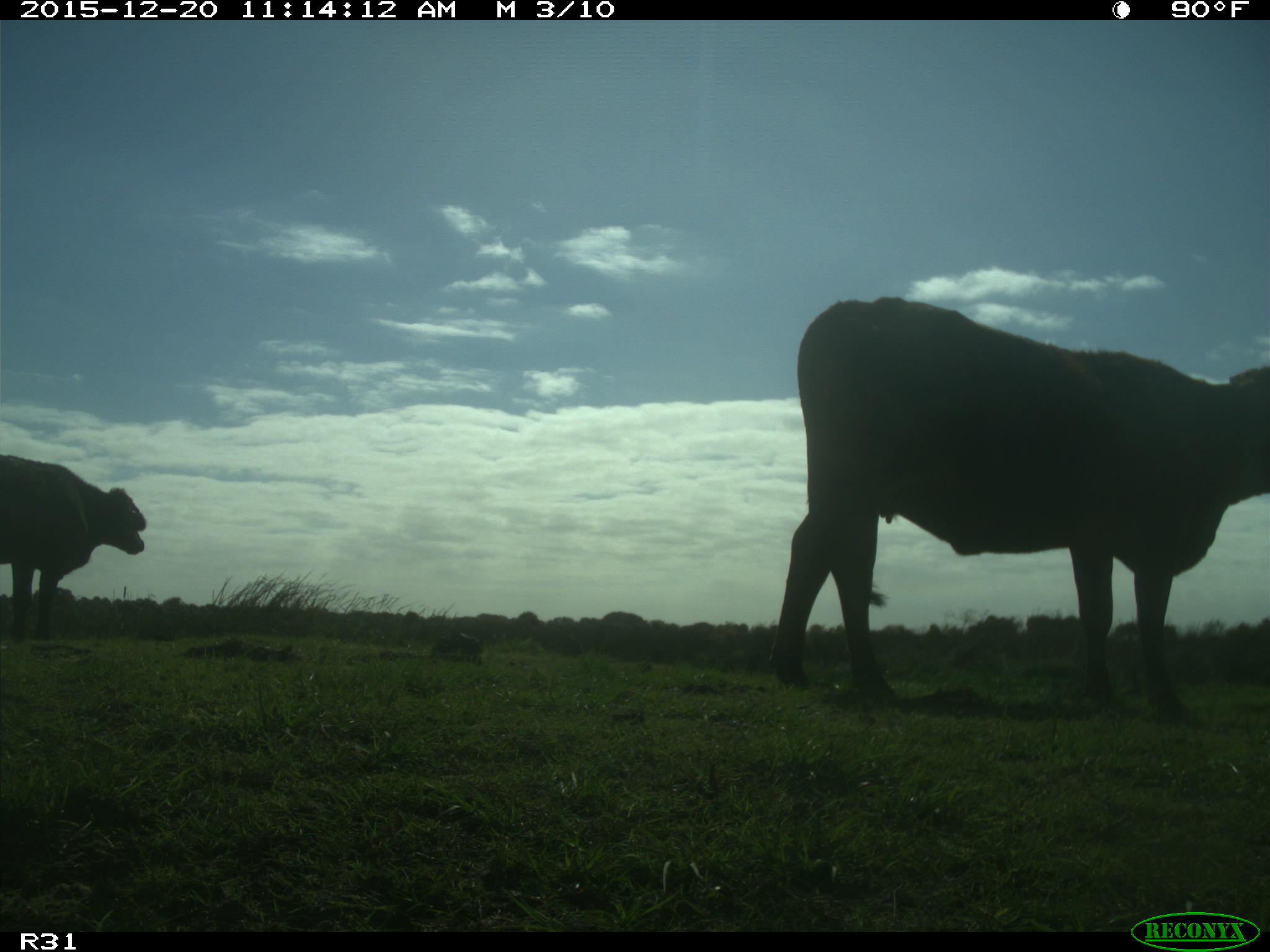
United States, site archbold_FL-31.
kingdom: Animalia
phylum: Chordata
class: Mammalia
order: Artiodactyla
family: Bovidae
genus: Bos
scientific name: Bos taurus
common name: domestic cow